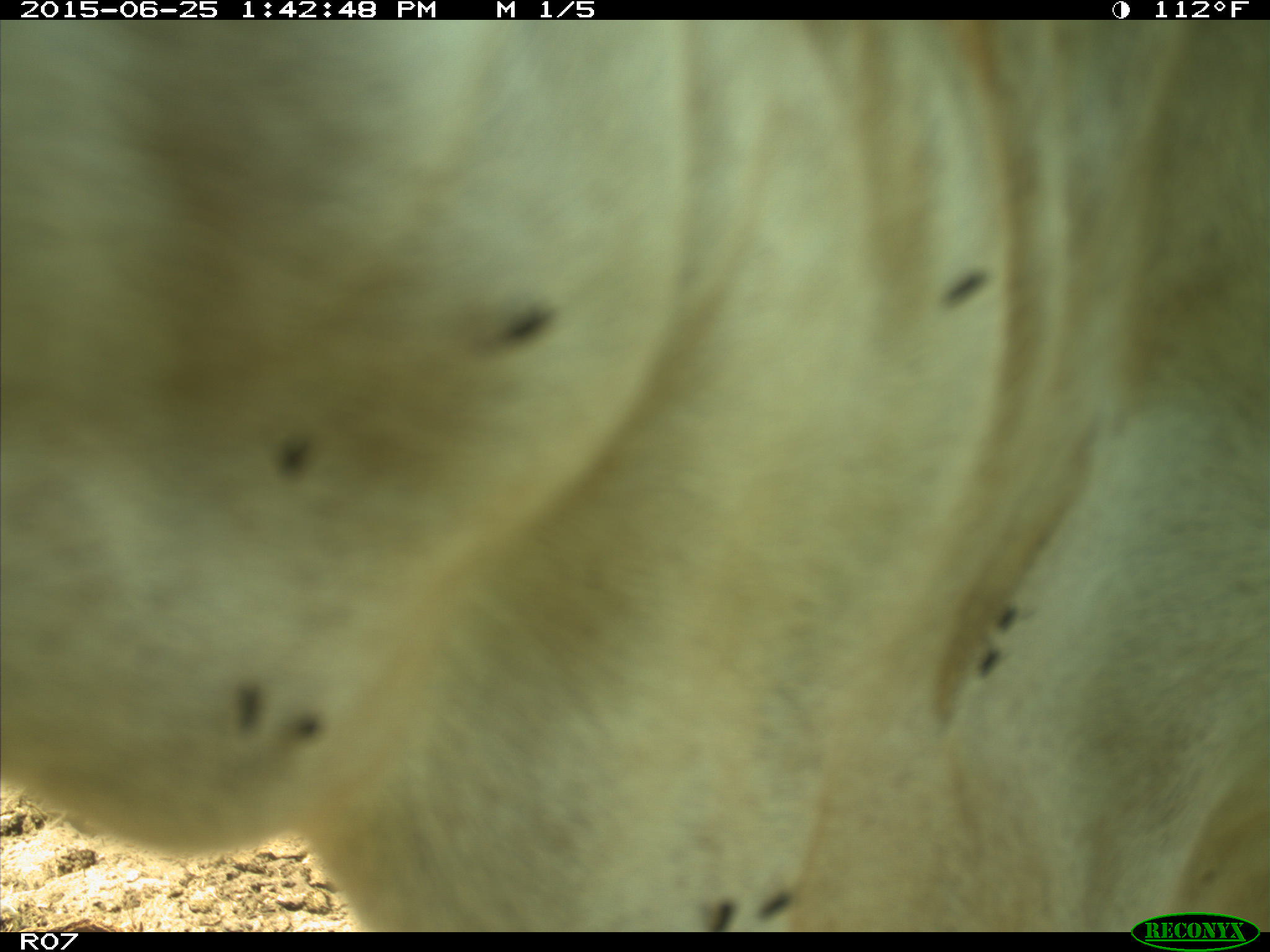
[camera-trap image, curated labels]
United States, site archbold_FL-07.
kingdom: Animalia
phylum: Chordata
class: Mammalia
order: Artiodactyla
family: Bovidae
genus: Bos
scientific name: Bos taurus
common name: domestic cow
Bos taurus (domestic cow).